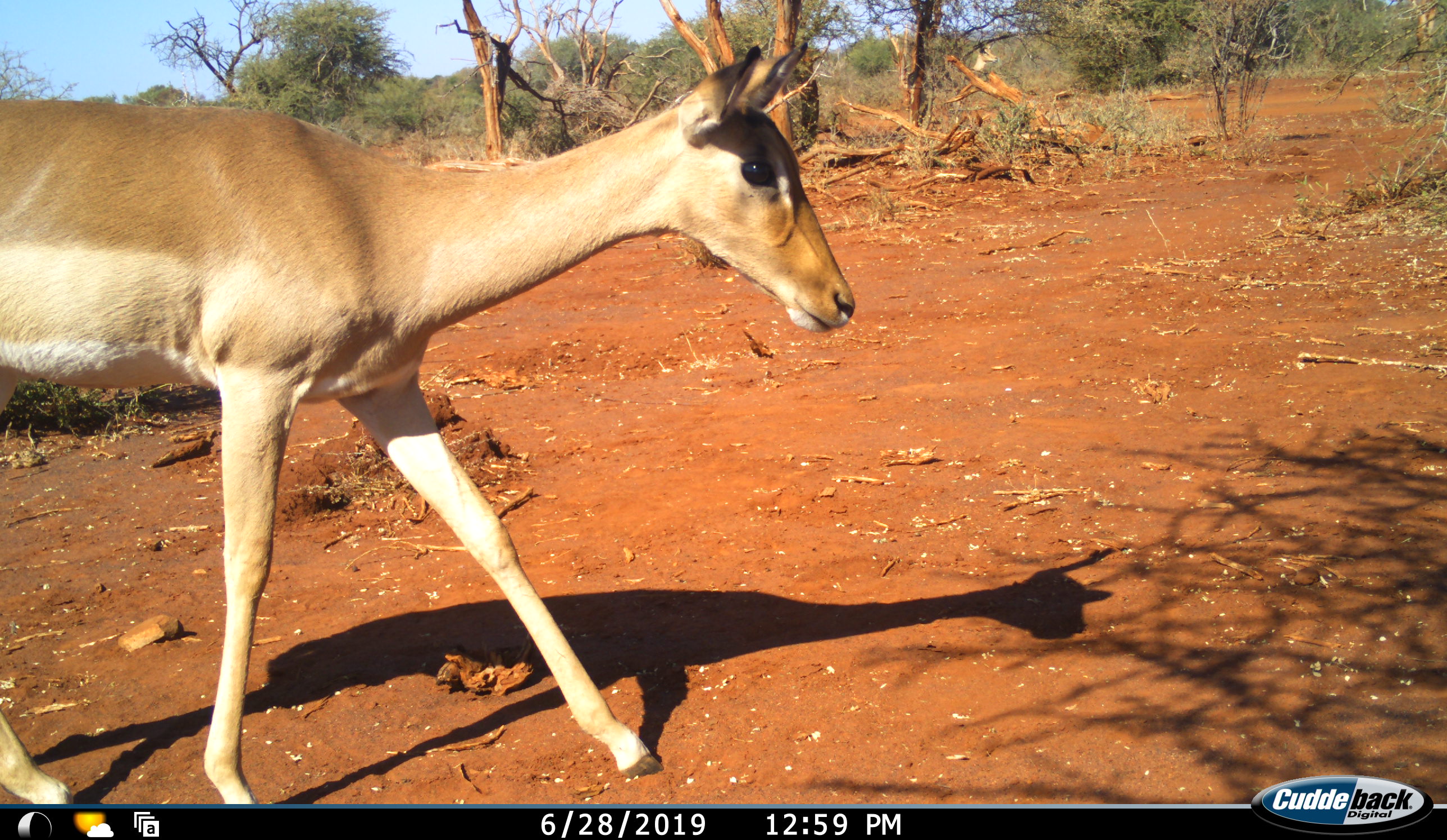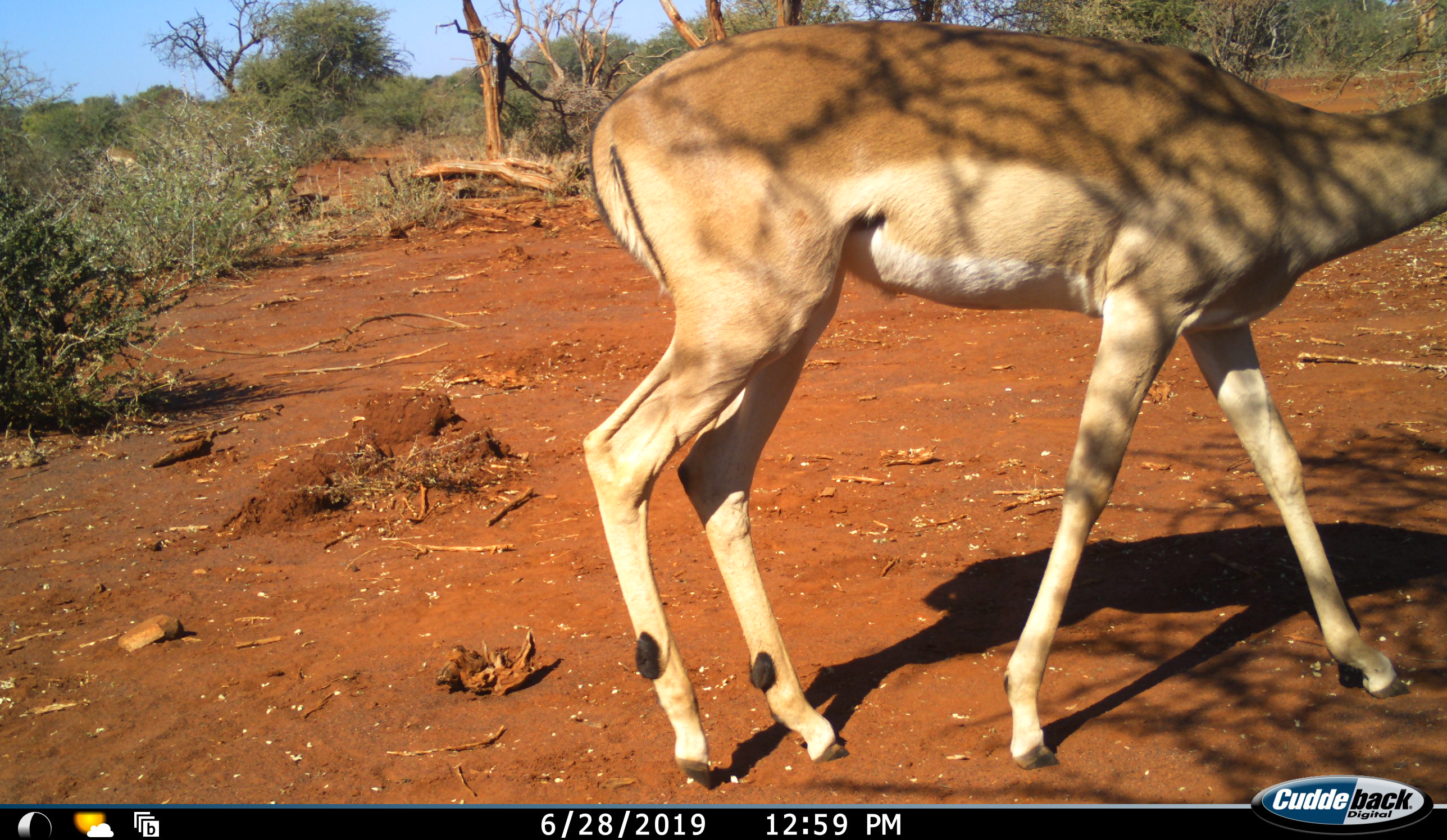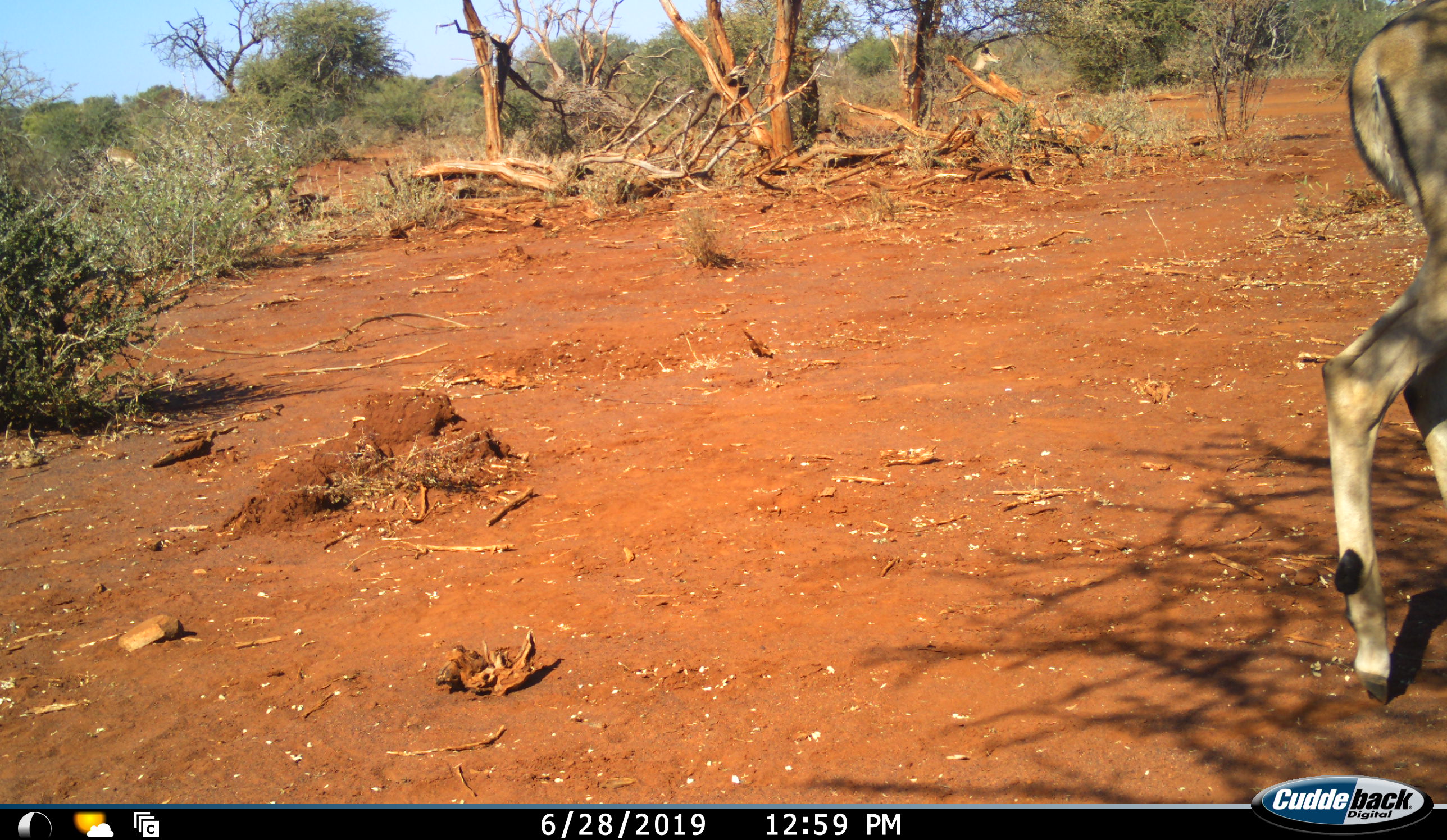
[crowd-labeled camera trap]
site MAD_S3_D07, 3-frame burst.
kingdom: Animalia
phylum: Chordata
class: Mammalia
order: Artiodactyla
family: Bovidae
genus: Aepyceros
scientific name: Aepyceros melampus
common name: impala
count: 1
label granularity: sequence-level